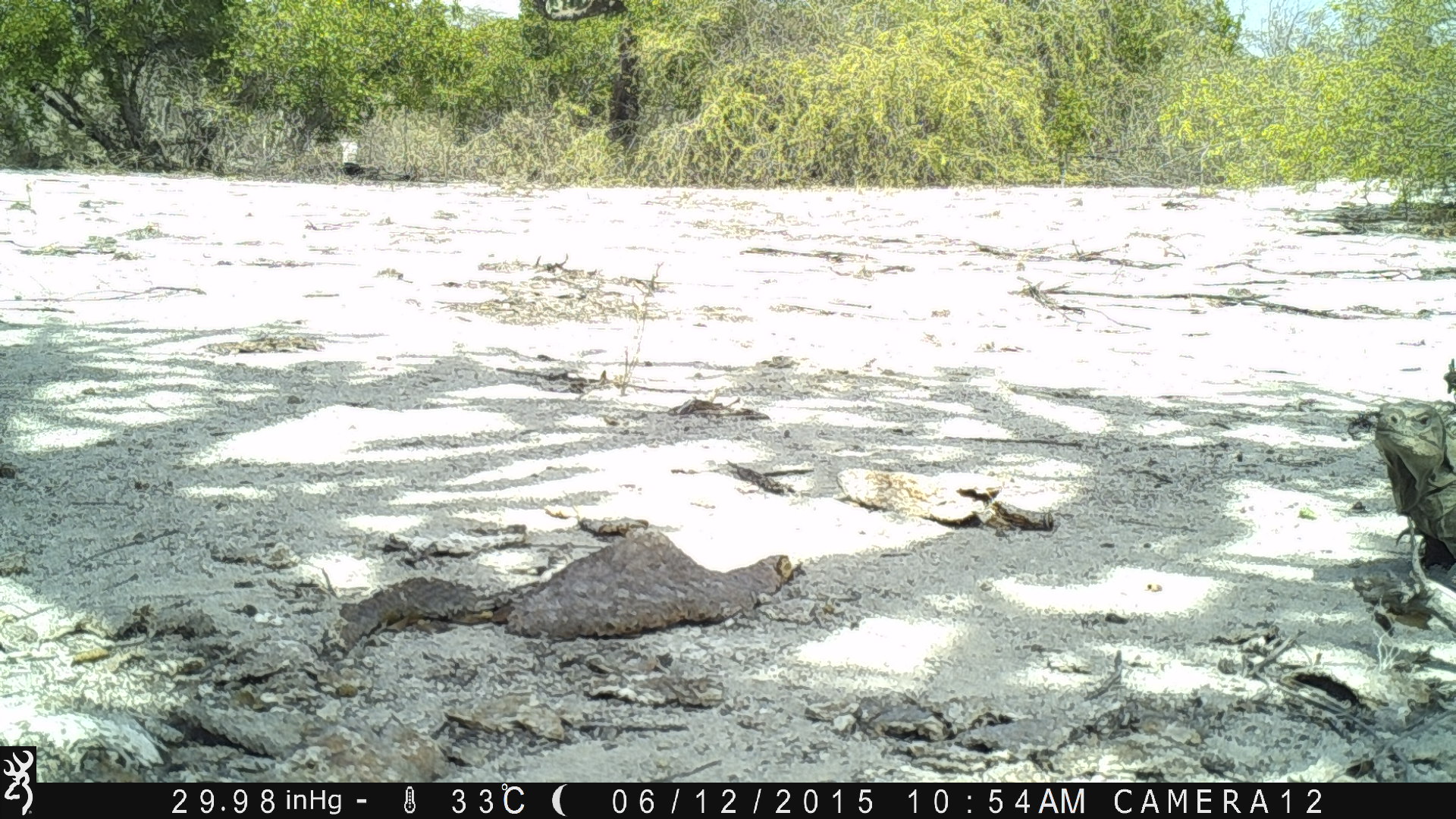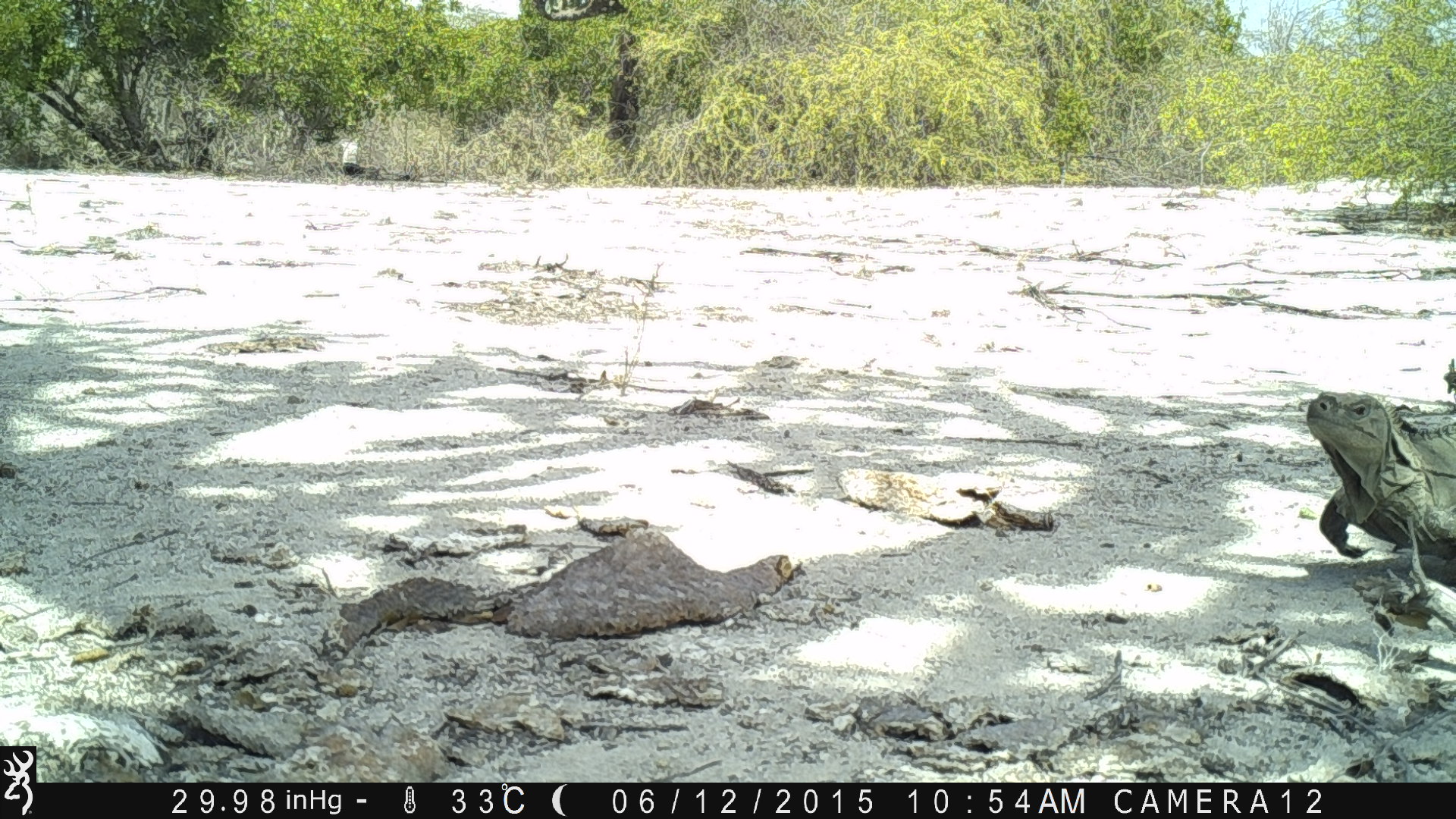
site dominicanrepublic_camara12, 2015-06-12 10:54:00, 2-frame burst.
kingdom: Animalia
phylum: Chordata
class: Reptilia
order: Squamata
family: Iguanidae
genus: Iguana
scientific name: Iguana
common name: typical iguanas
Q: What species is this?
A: Iguana (typical iguanas).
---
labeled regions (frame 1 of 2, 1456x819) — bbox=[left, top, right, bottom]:
iguana: bbox=[1372, 396, 1456, 568]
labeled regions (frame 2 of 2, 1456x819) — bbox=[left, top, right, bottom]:
iguana: bbox=[1299, 389, 1455, 574]